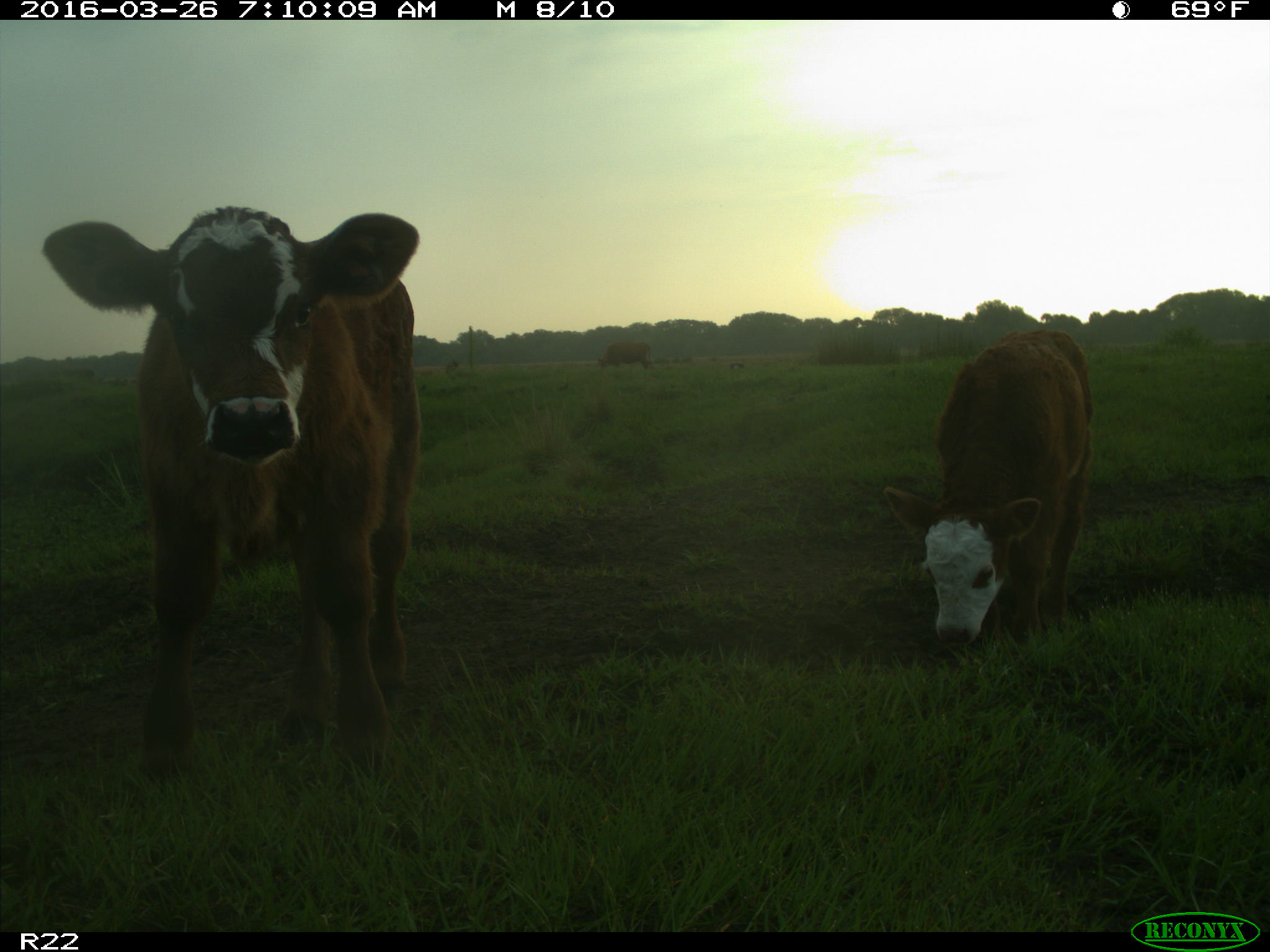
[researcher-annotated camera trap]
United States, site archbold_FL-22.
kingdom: Animalia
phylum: Chordata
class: Mammalia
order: Artiodactyla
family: Bovidae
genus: Bos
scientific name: Bos taurus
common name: domestic cow